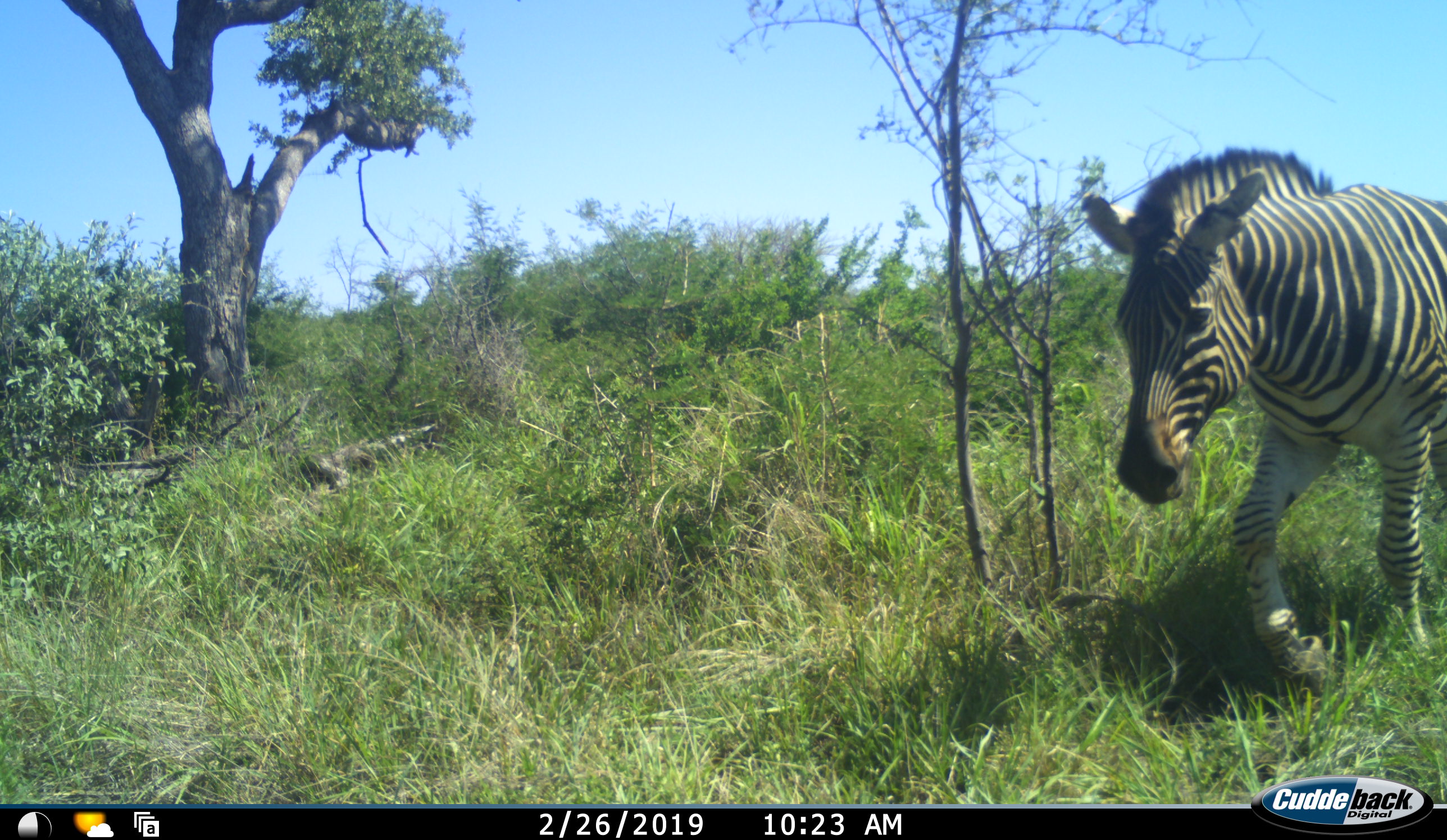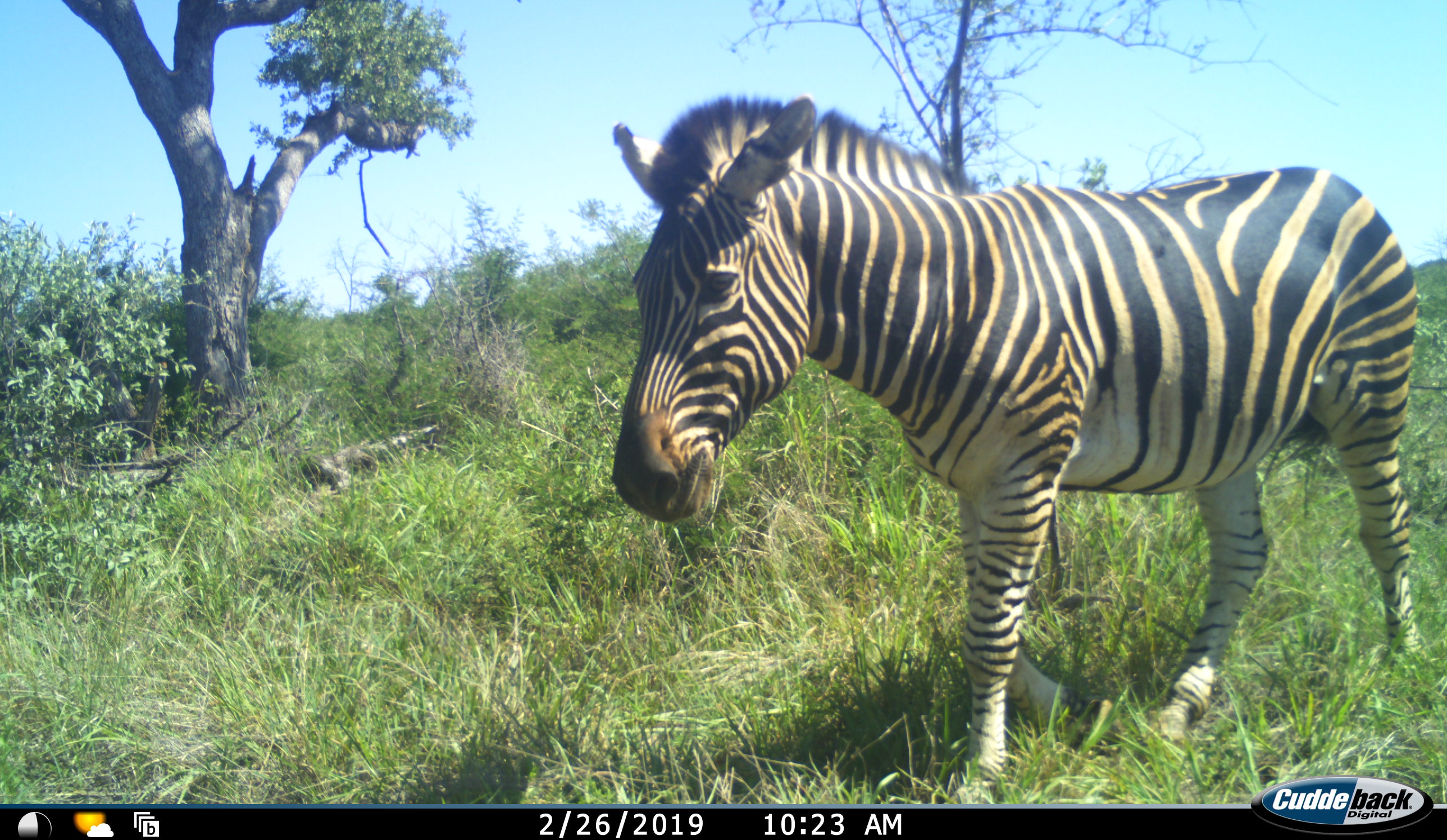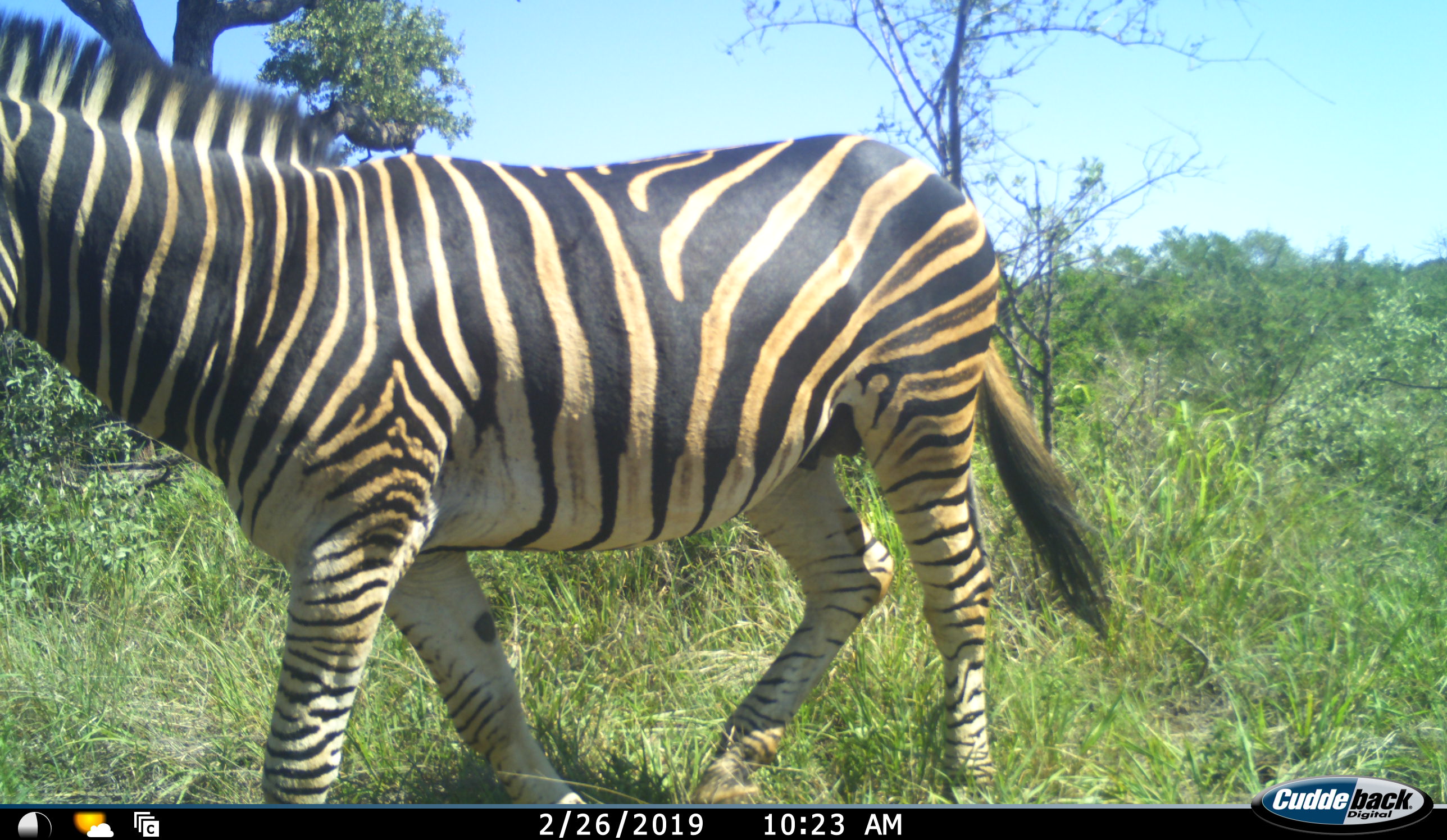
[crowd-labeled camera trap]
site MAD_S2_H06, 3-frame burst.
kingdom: Animalia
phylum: Chordata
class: Mammalia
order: Perissodactyla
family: Equidae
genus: Equus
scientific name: Equus quagga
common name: plains zebra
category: zebraplains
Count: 1.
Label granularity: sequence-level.